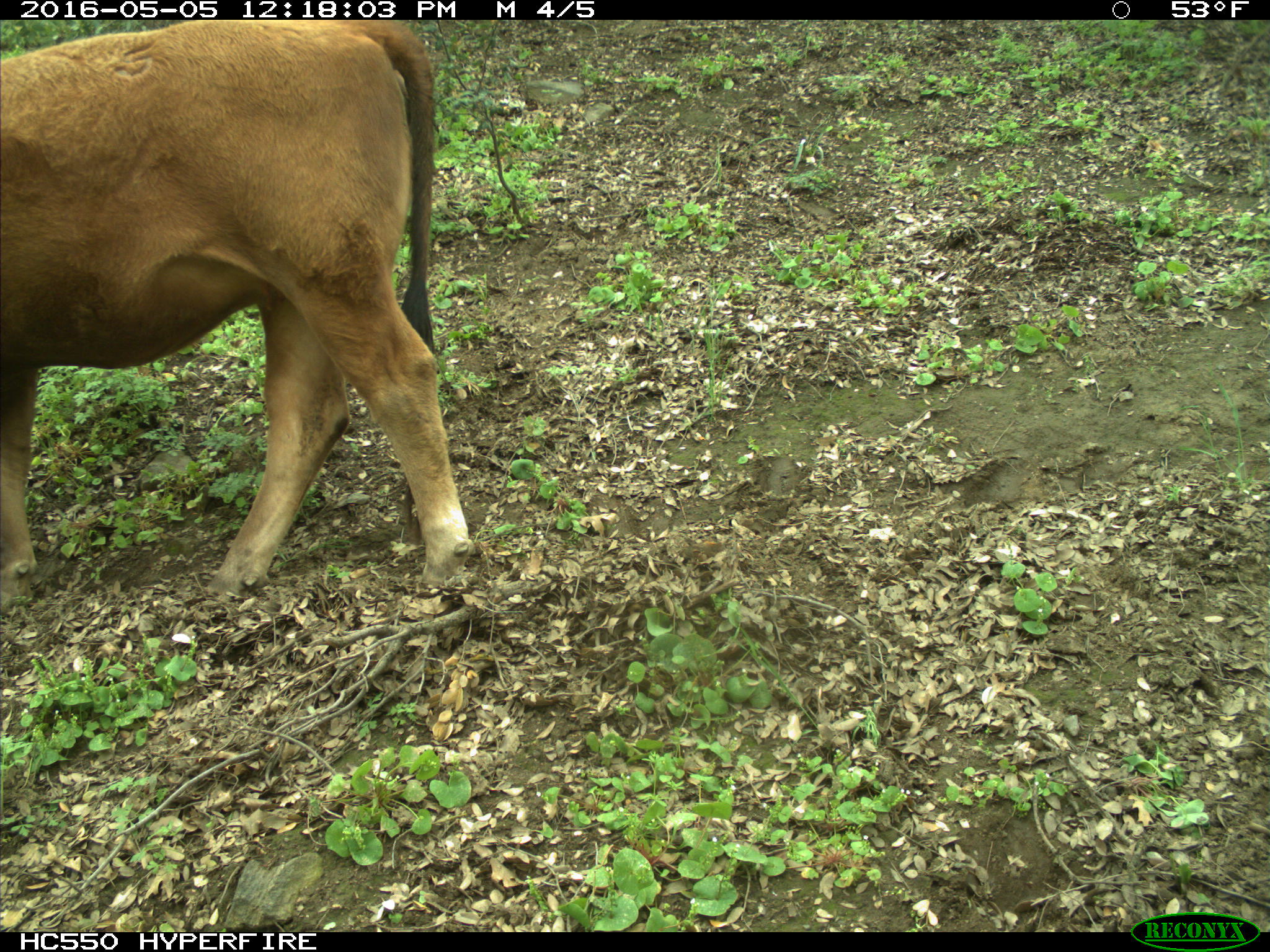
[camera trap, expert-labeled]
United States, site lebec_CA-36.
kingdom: Animalia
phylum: Chordata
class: Mammalia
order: Artiodactyla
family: Bovidae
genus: Bos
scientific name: Bos taurus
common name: domestic cow